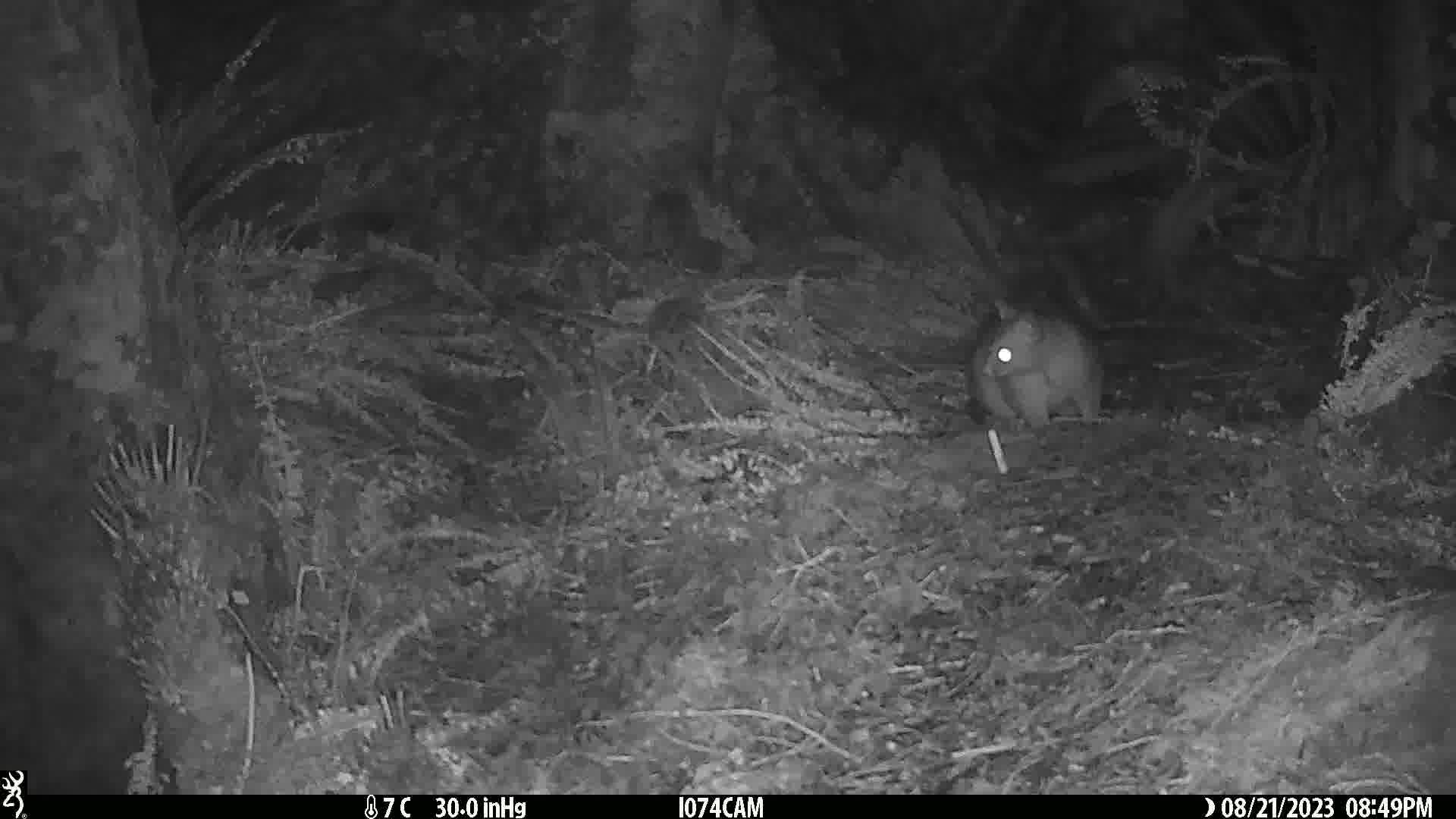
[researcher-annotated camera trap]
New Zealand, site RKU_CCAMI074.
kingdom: Animalia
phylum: Chordata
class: Mammalia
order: Diprotodontia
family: Phalangeridae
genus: Trichosurus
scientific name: Trichosurus vulpecula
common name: common brushtail possum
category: possum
Possum (common brushtail possum) (Trichosurus vulpecula).